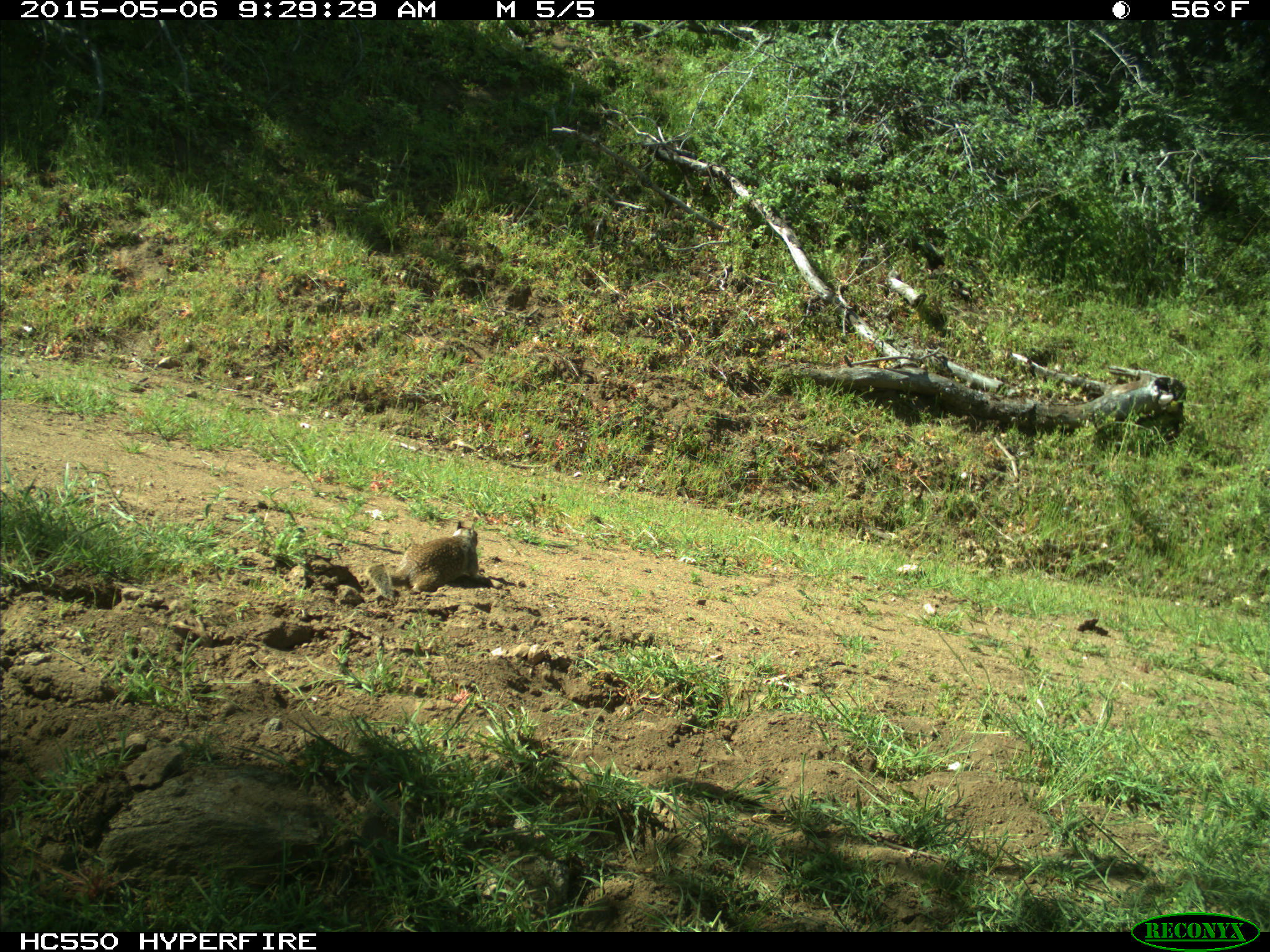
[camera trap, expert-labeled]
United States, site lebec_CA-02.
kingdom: Animalia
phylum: Chordata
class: Mammalia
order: Rodentia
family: Sciuridae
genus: Otospermophilus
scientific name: Otospermophilus beecheyi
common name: california ground squirrel